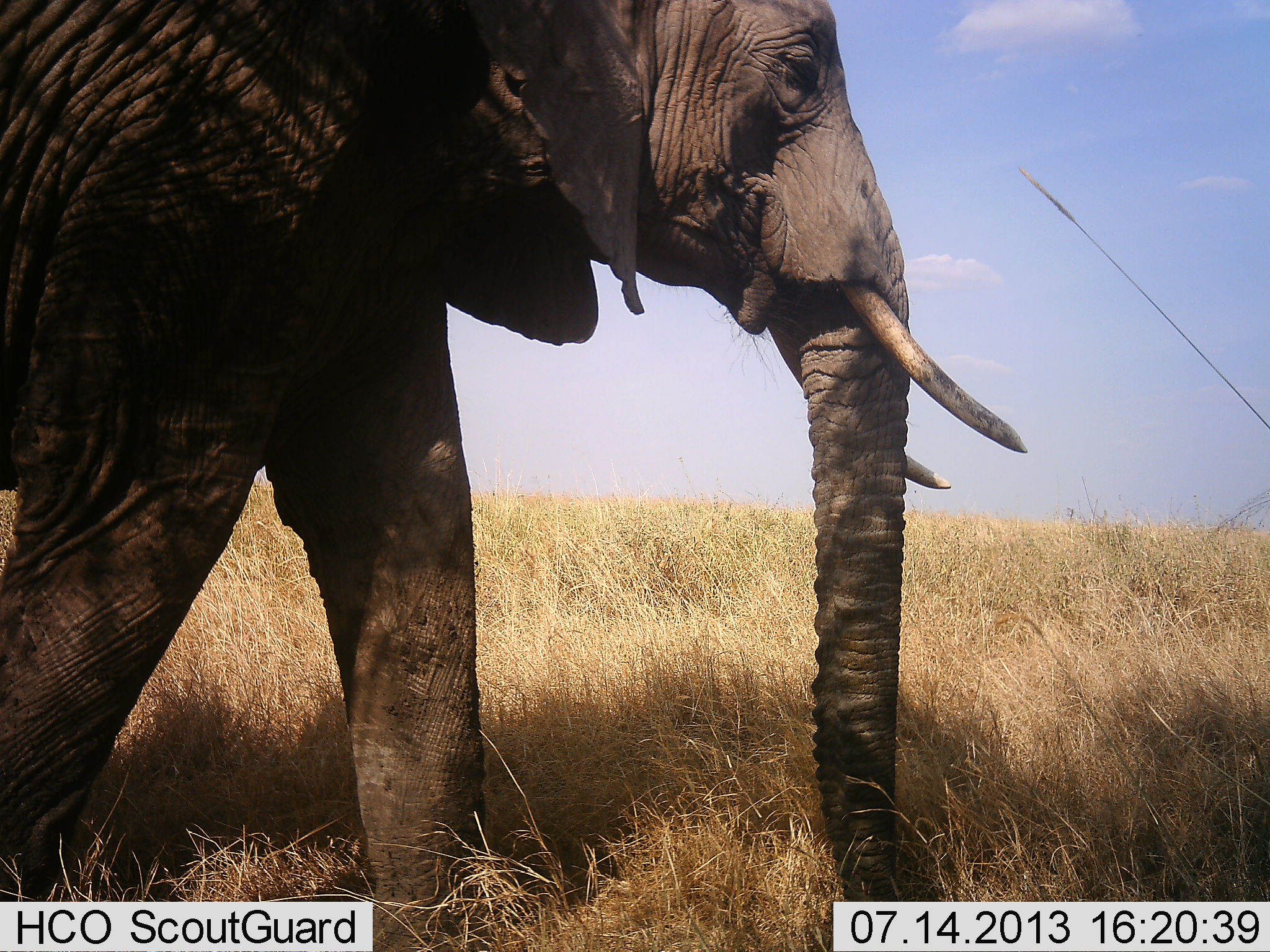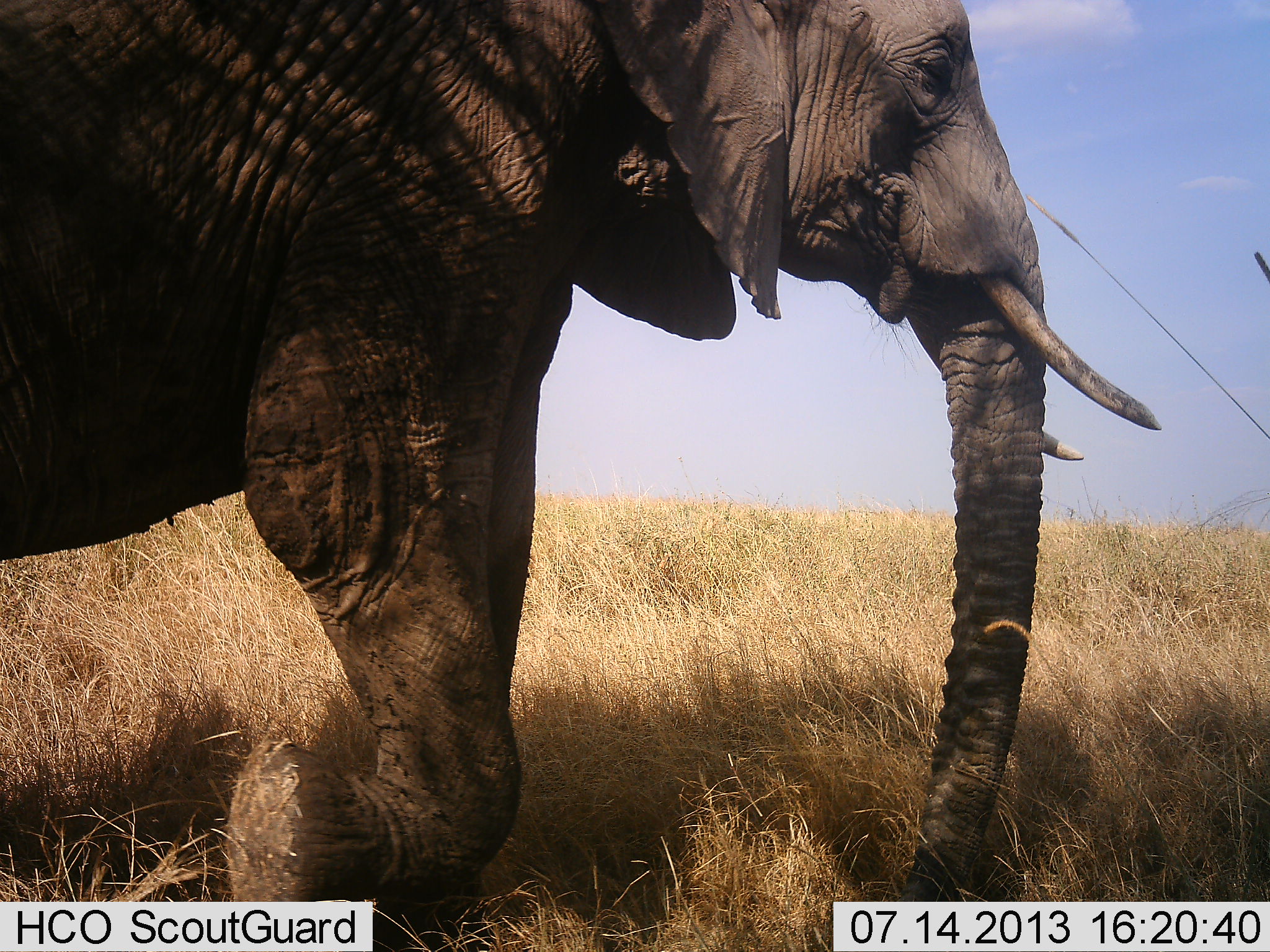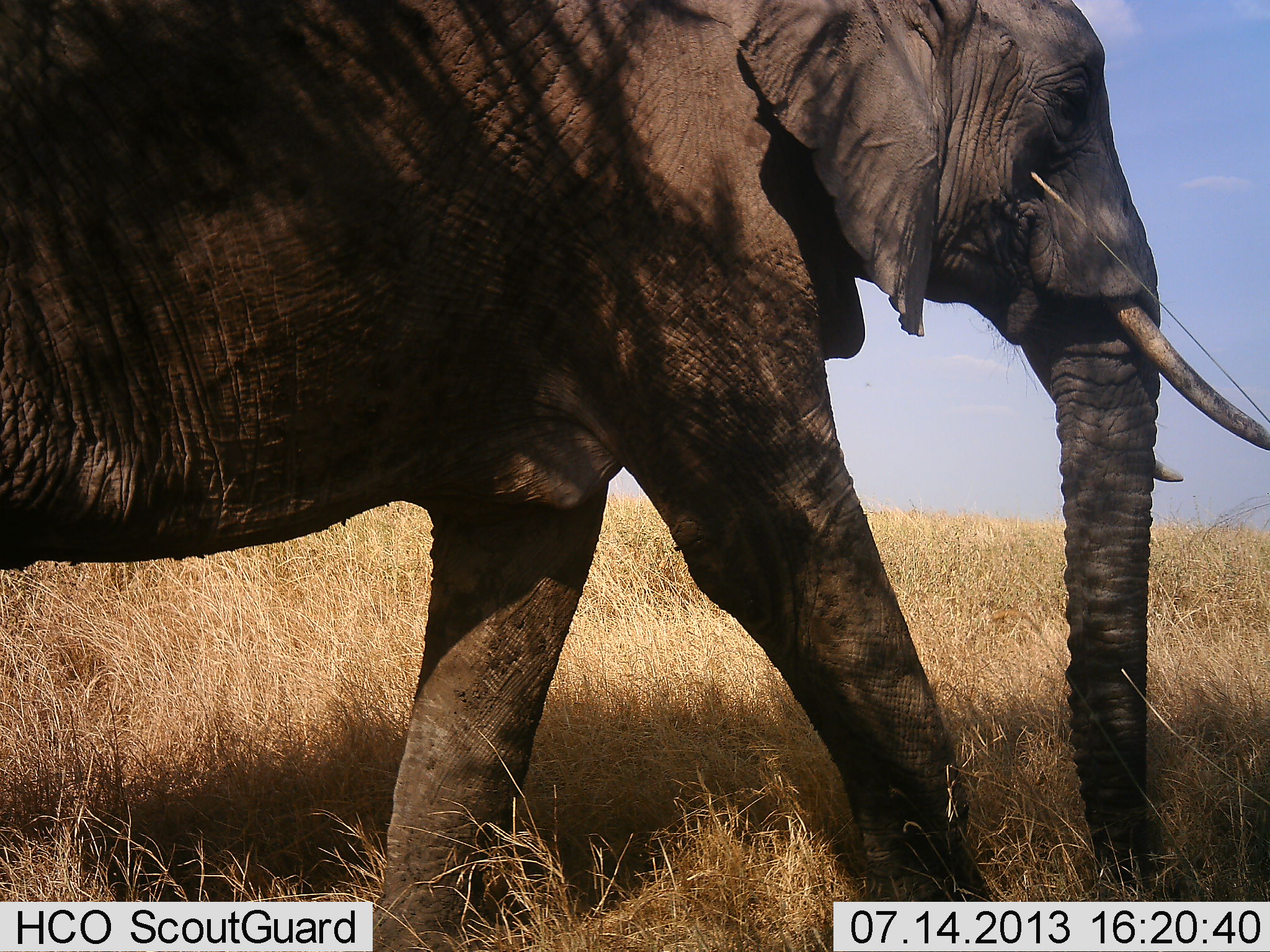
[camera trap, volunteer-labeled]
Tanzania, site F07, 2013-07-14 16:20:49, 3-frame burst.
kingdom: Animalia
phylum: Chordata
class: Mammalia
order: Proboscidea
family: Elephantidae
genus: Loxodonta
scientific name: Loxodonta africana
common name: african bush elephant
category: elephant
Elephant (african bush elephant) (Loxodonta africana), count 1. Behavior (volunteer vote fractions): standing 0%, resting 10%, moving 90%, interacting 0%. Young present (vote fraction): 0%. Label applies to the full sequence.